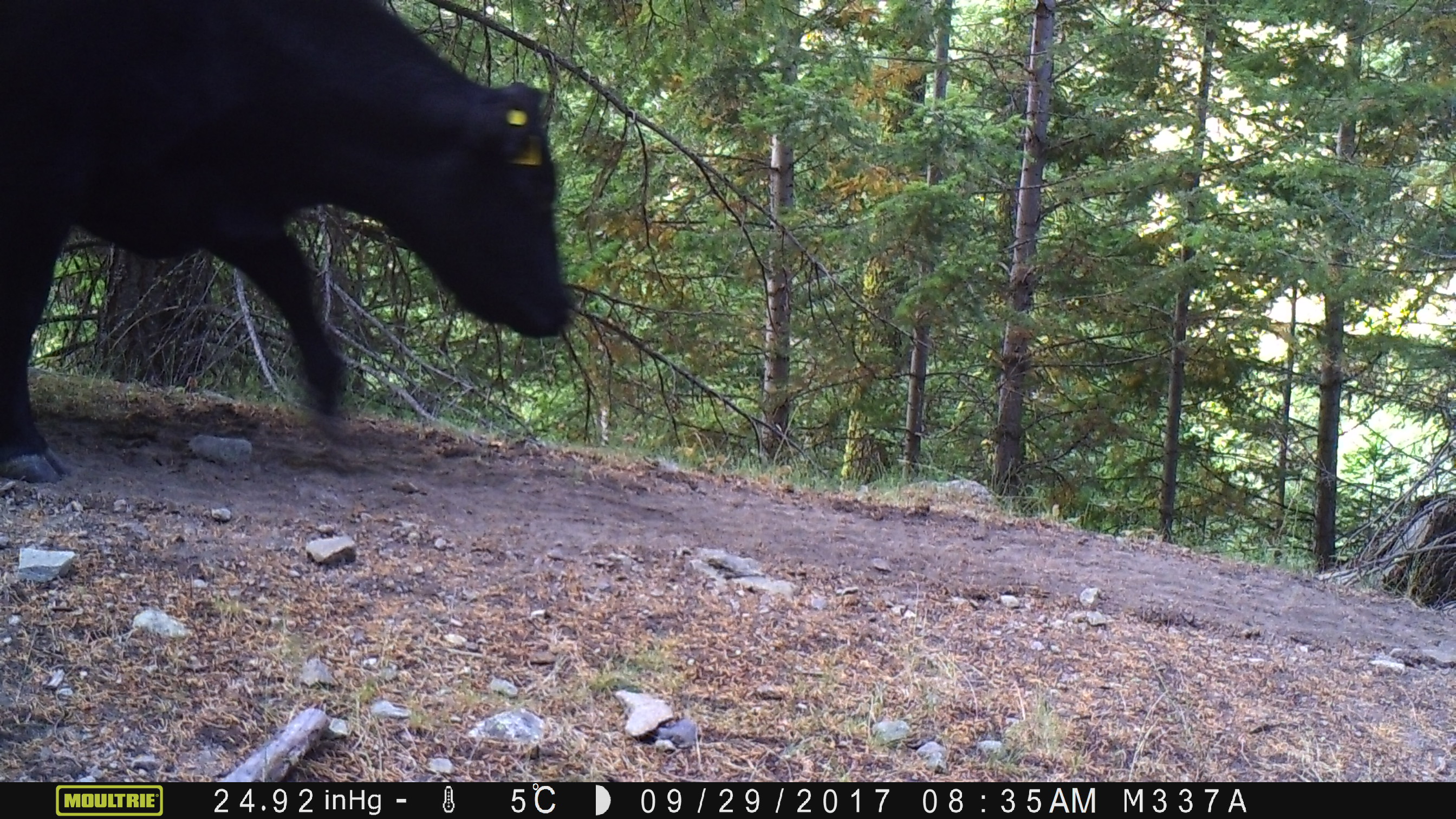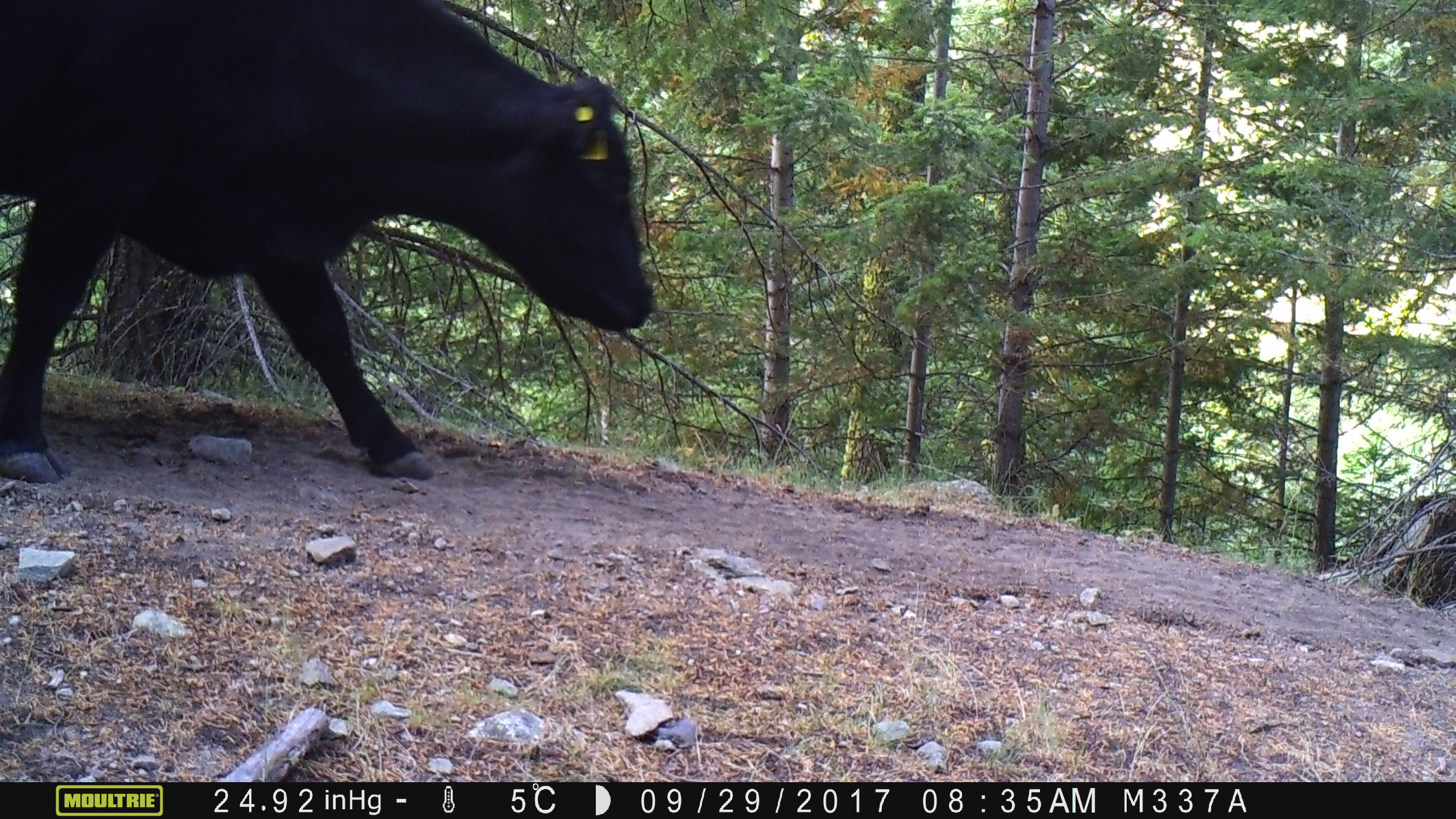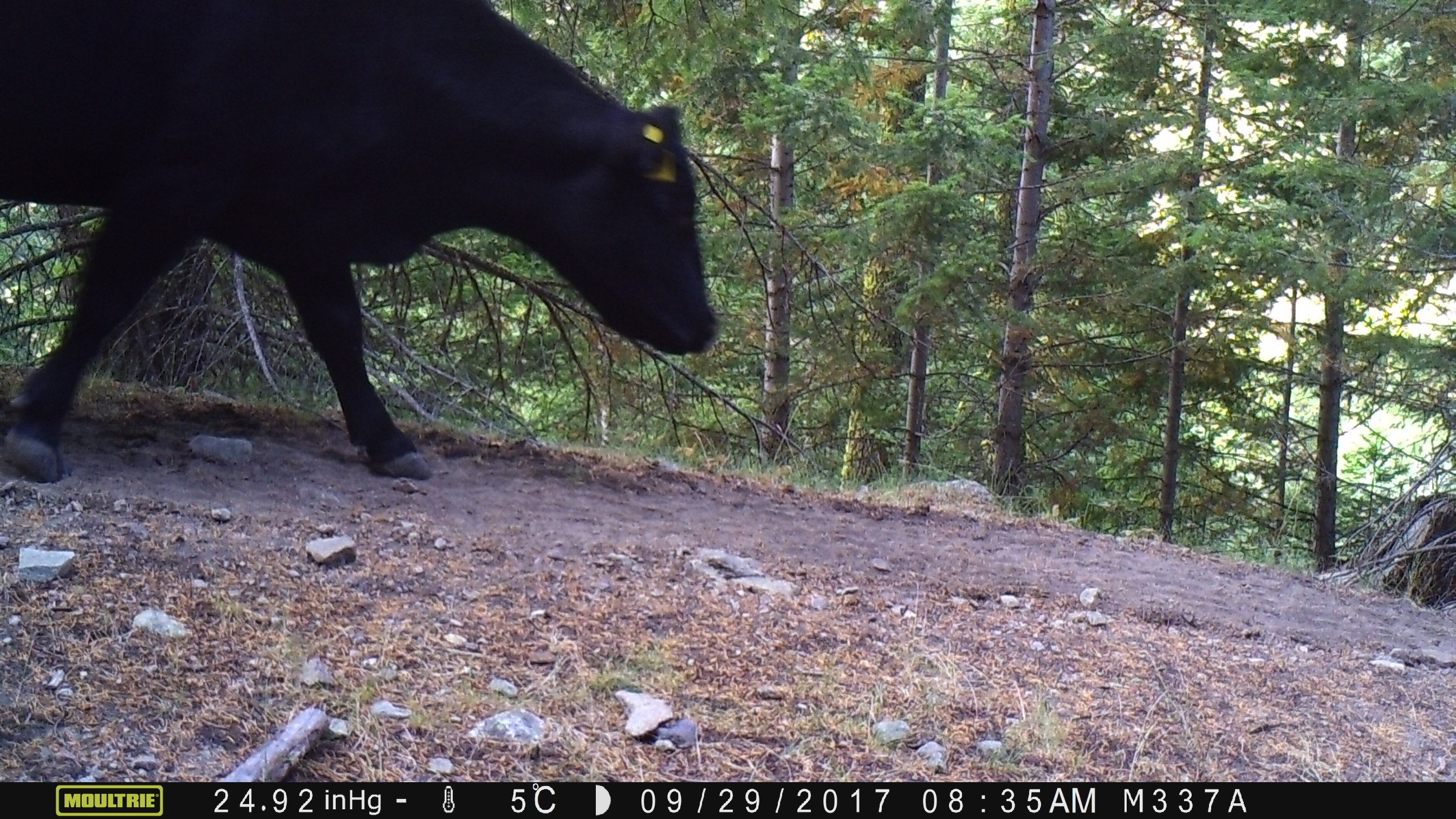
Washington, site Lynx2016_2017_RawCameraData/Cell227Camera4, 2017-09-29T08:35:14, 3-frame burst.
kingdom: Animalia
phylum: Chordata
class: Mammalia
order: Artiodactyla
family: Bovidae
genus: Bos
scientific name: Bos taurus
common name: domestic cattle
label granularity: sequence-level